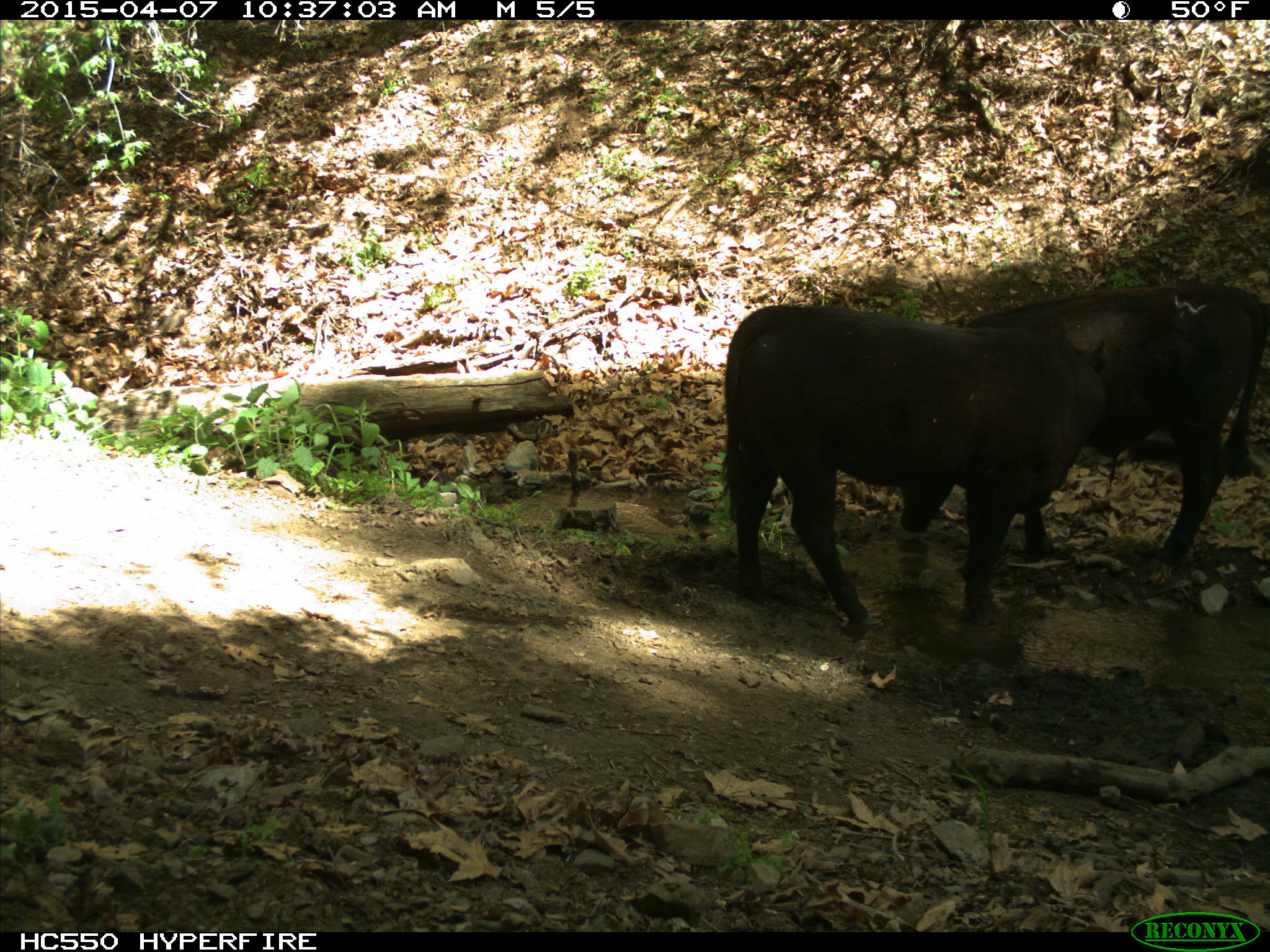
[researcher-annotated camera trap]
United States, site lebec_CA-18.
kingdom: Animalia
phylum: Chordata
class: Mammalia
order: Artiodactyla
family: Bovidae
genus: Bos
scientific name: Bos taurus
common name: domestic cow